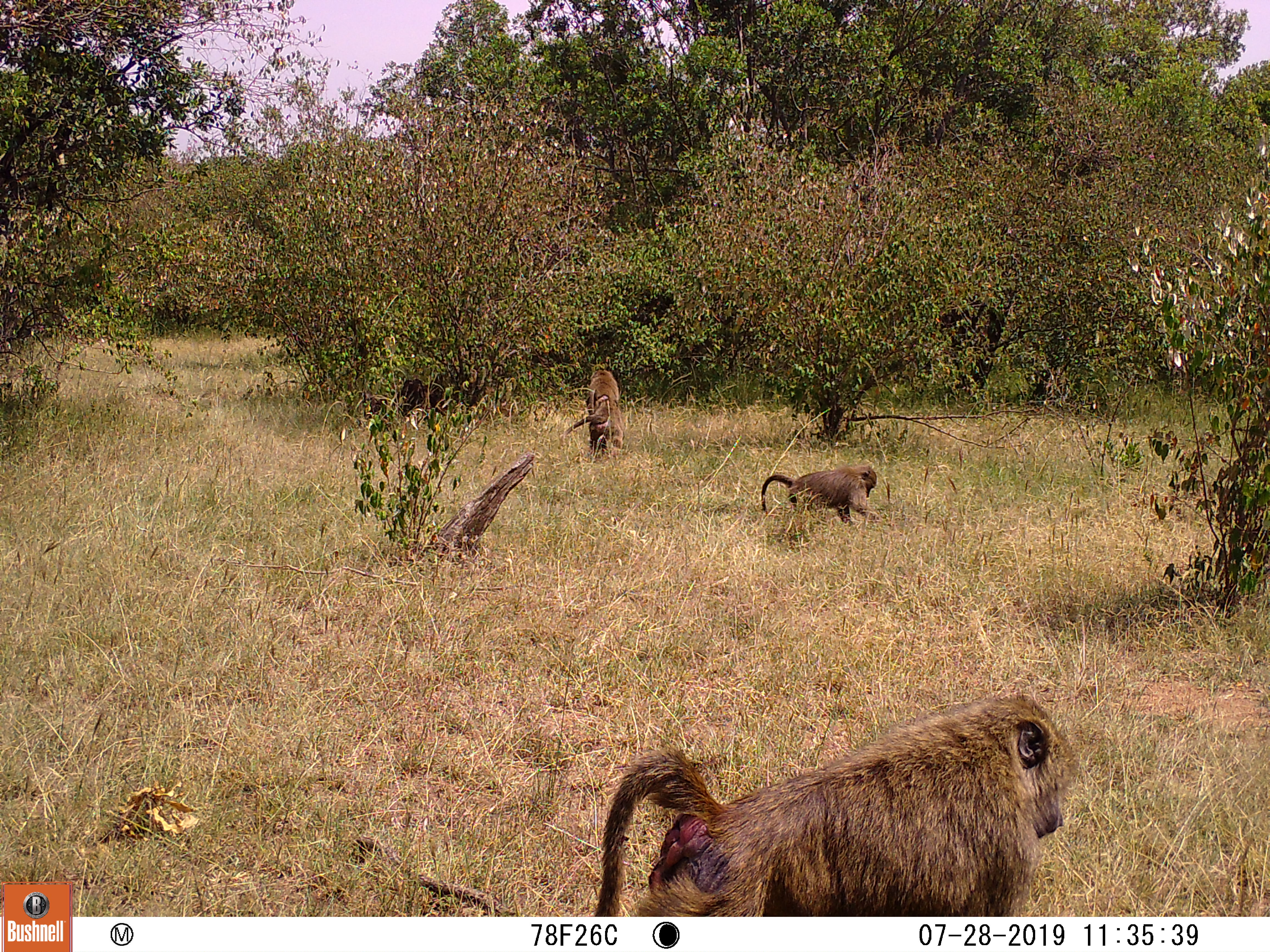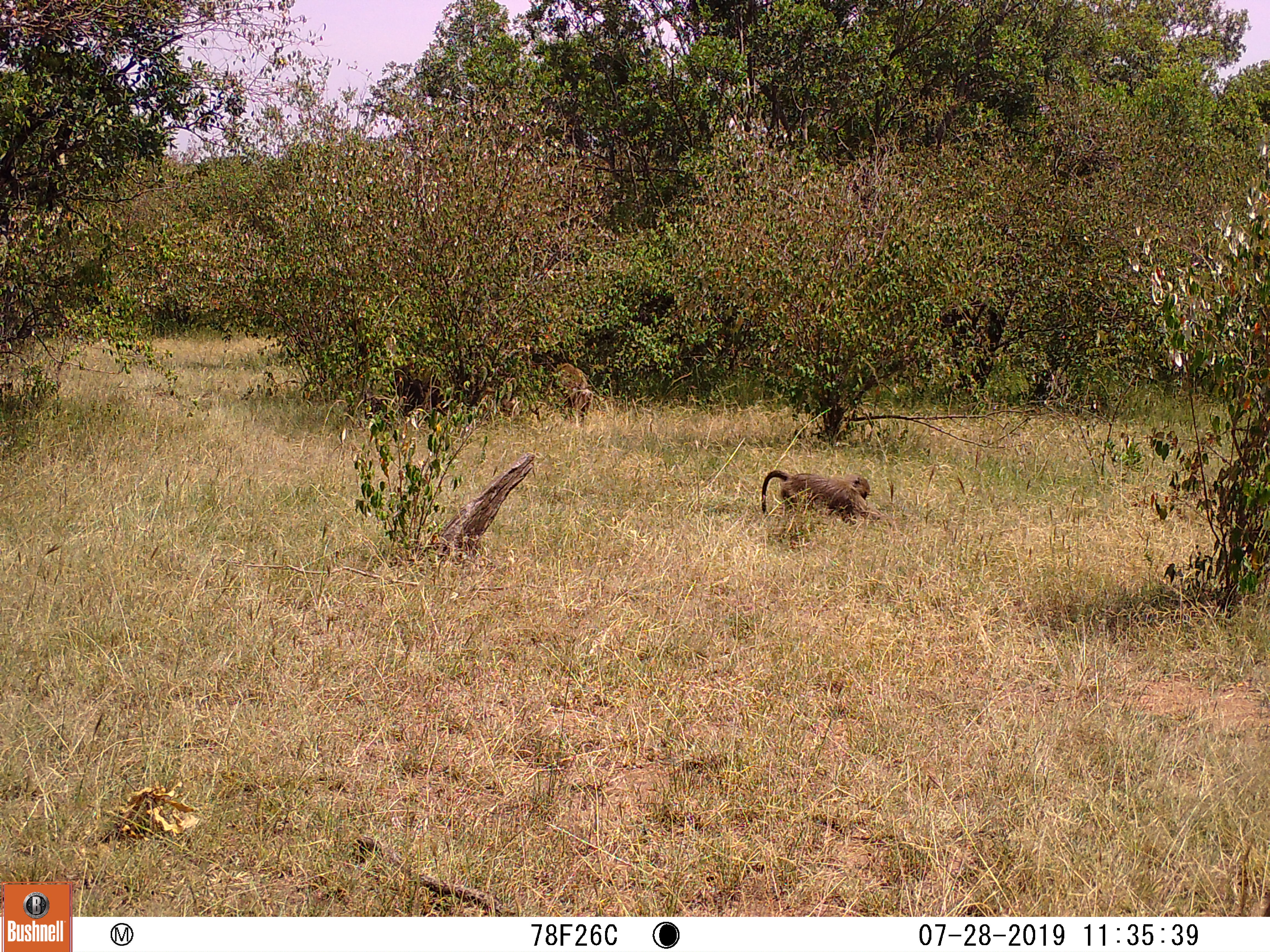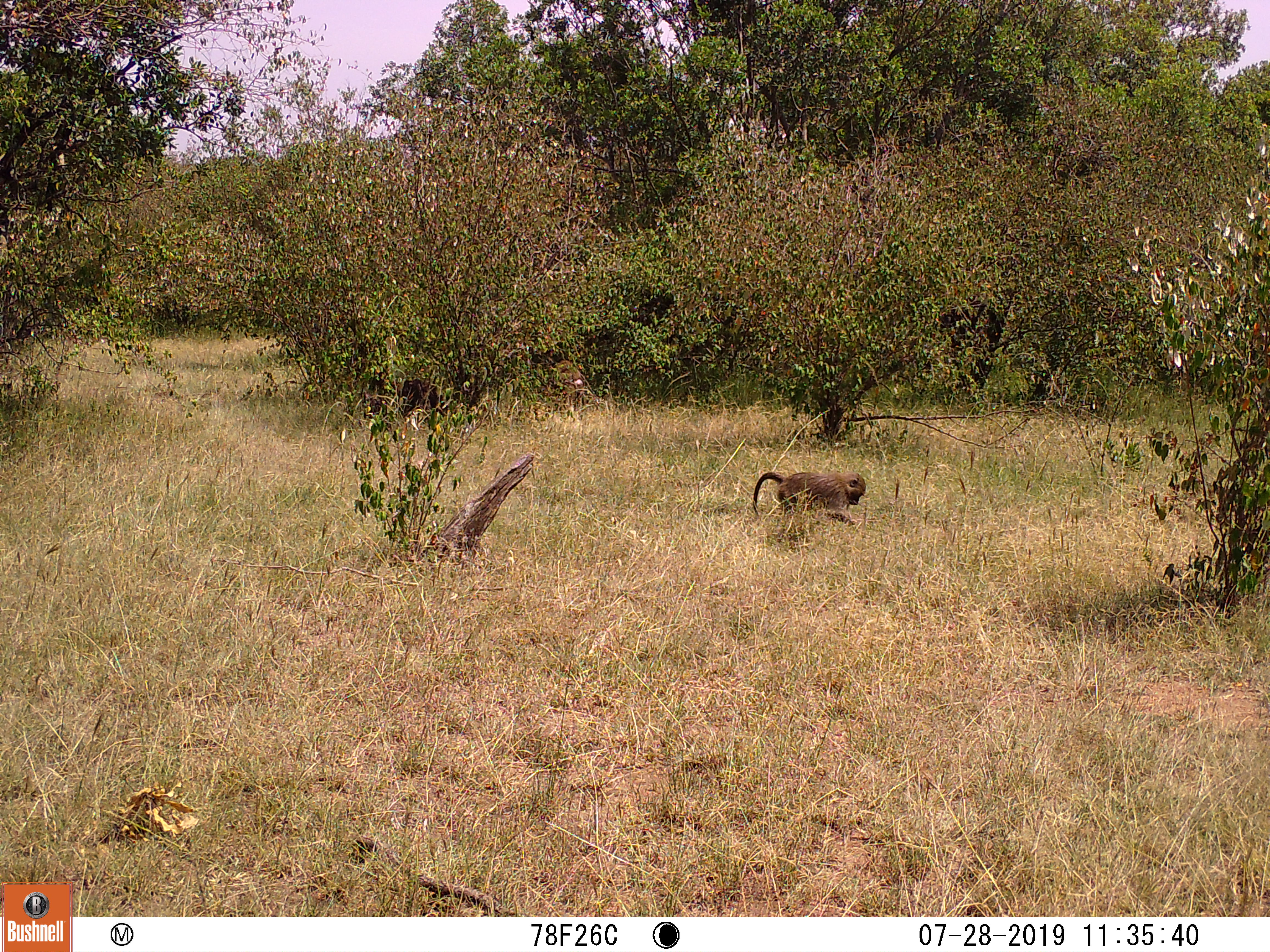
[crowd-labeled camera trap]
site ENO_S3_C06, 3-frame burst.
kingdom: Animalia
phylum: Chordata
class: Mammalia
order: Primates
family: Cercopithecidae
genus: Papio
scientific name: Papio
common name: baboon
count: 3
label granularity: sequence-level